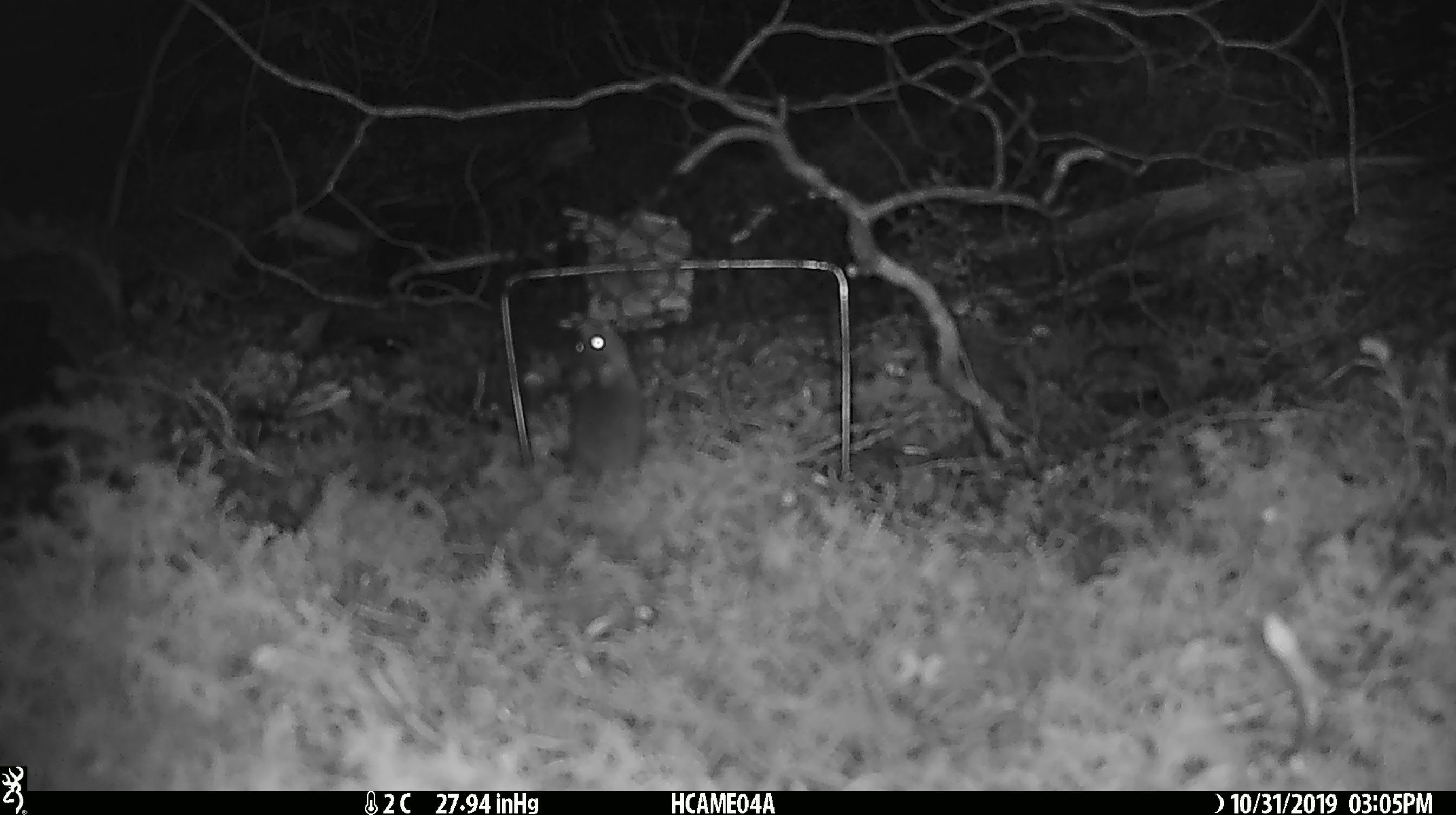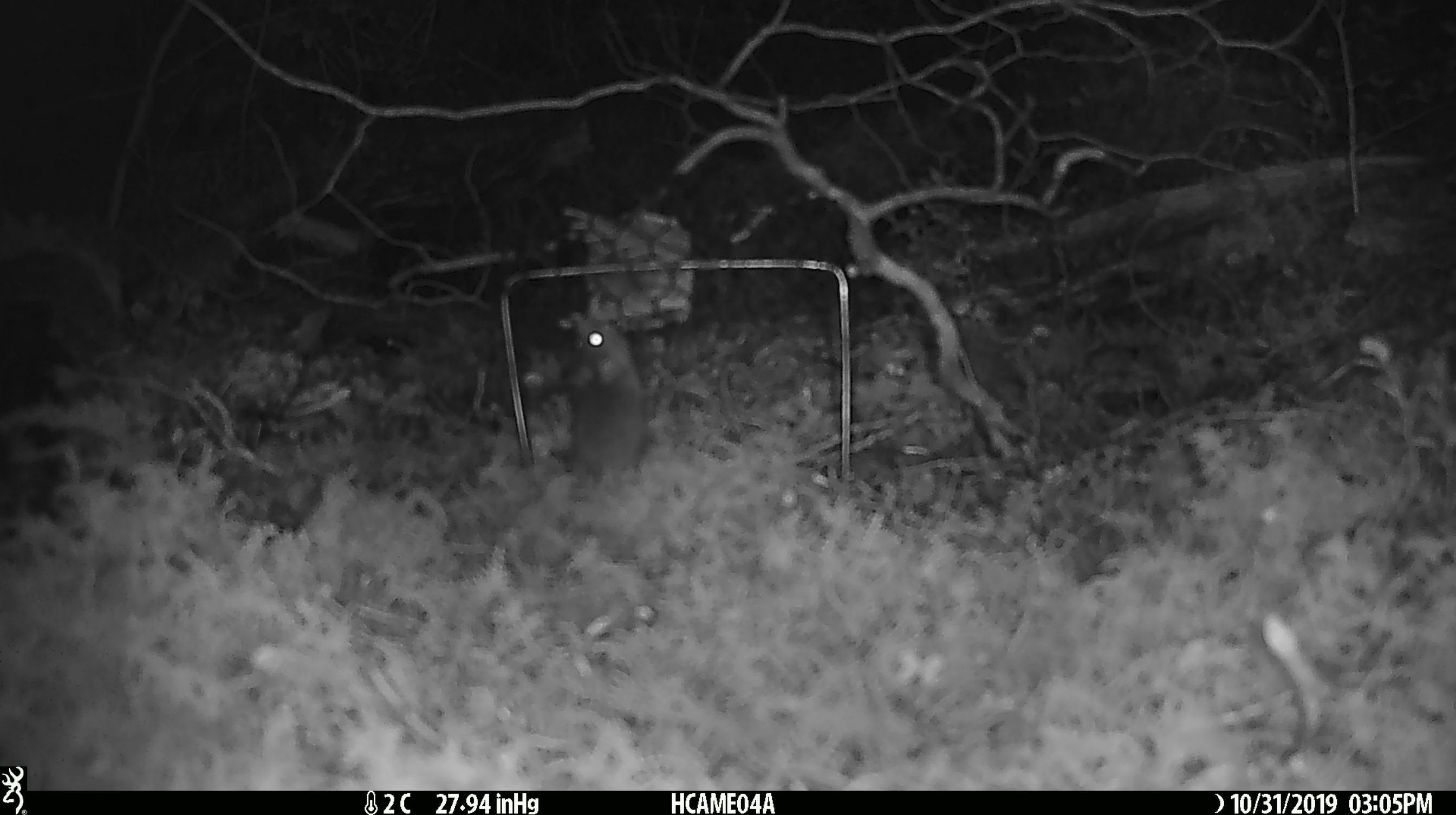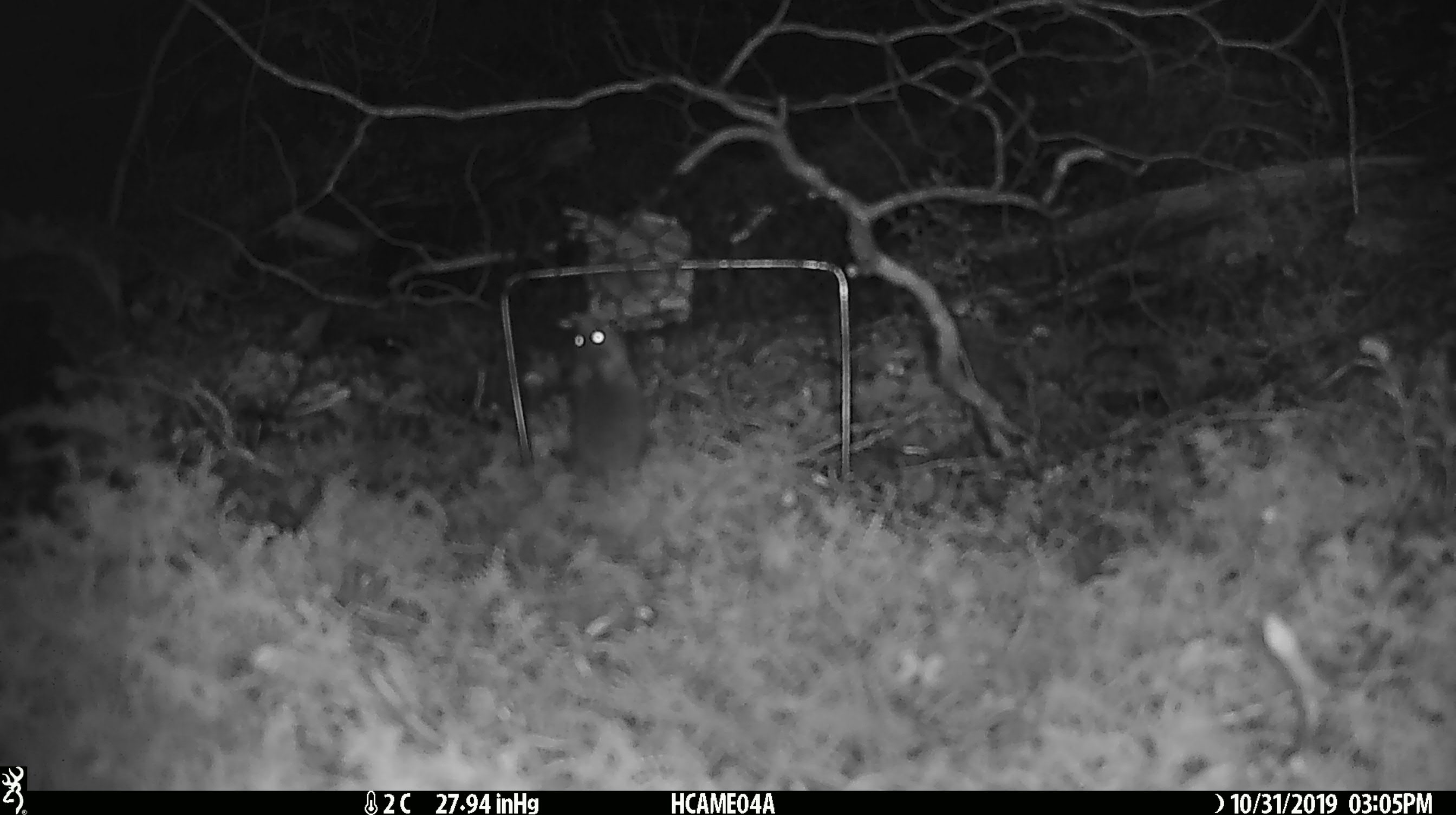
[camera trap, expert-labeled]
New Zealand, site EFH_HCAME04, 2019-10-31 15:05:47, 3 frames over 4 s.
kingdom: Animalia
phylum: Chordata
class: Mammalia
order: Rodentia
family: Muridae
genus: Mus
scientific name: Mus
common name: mouse